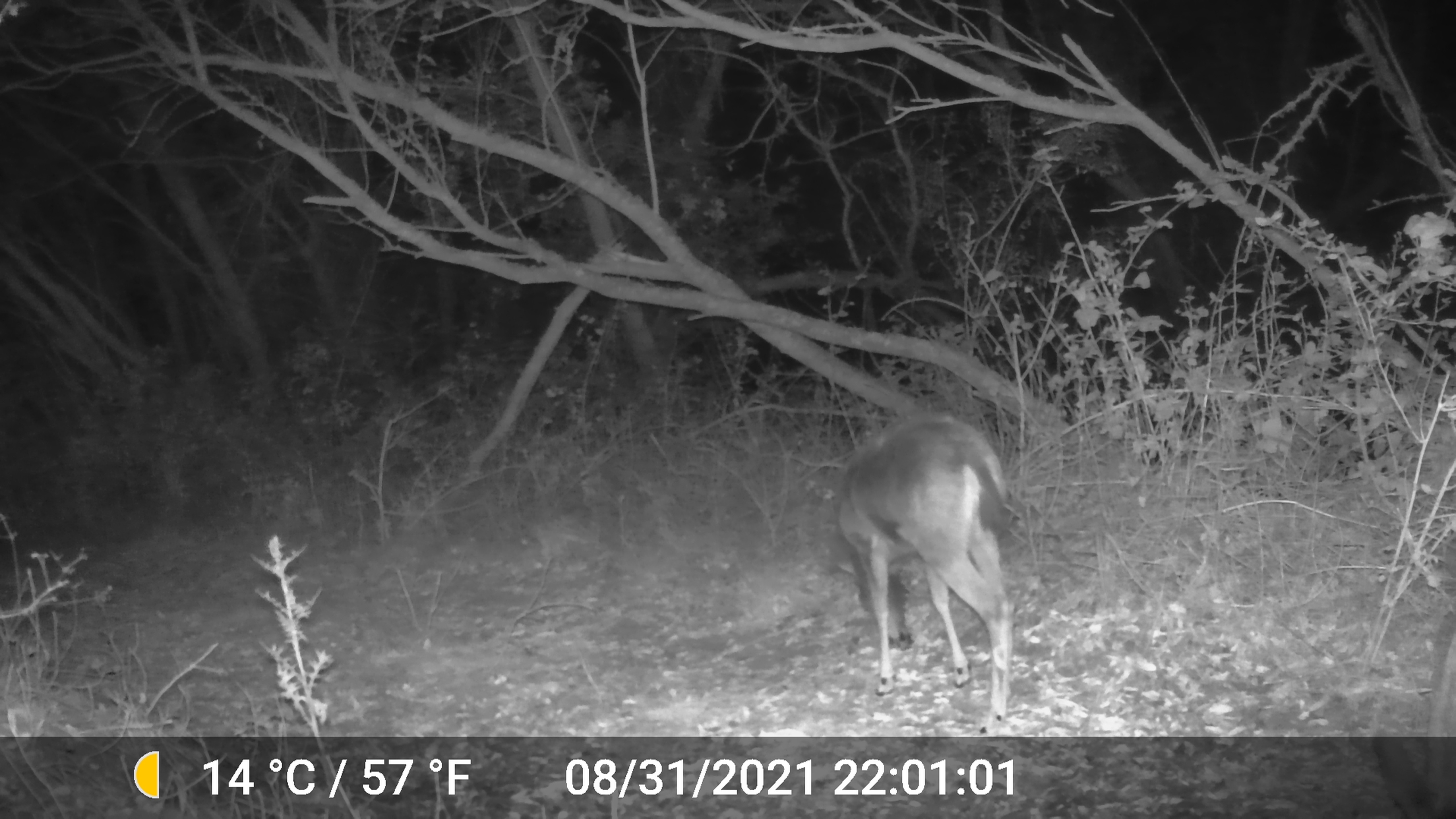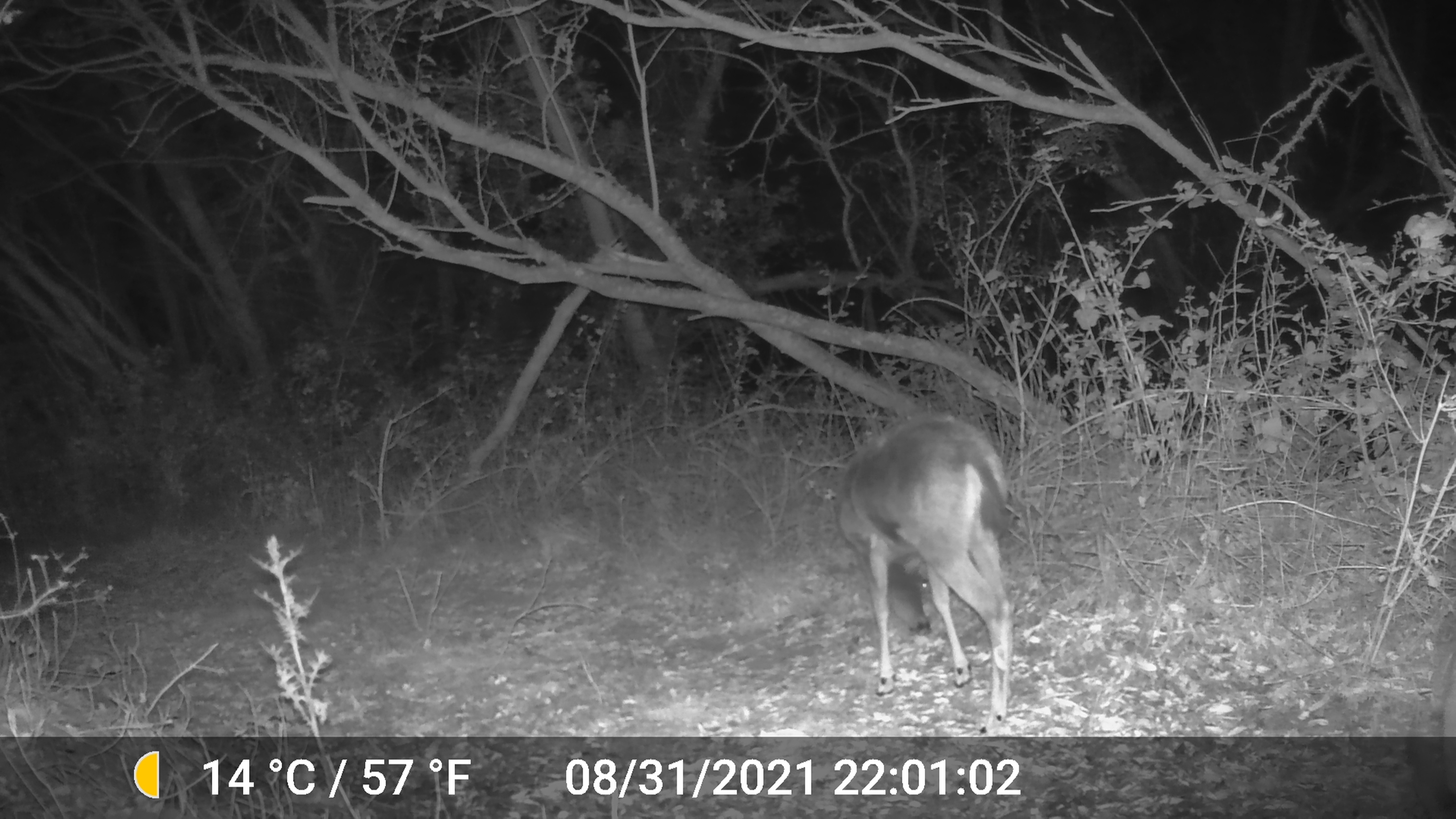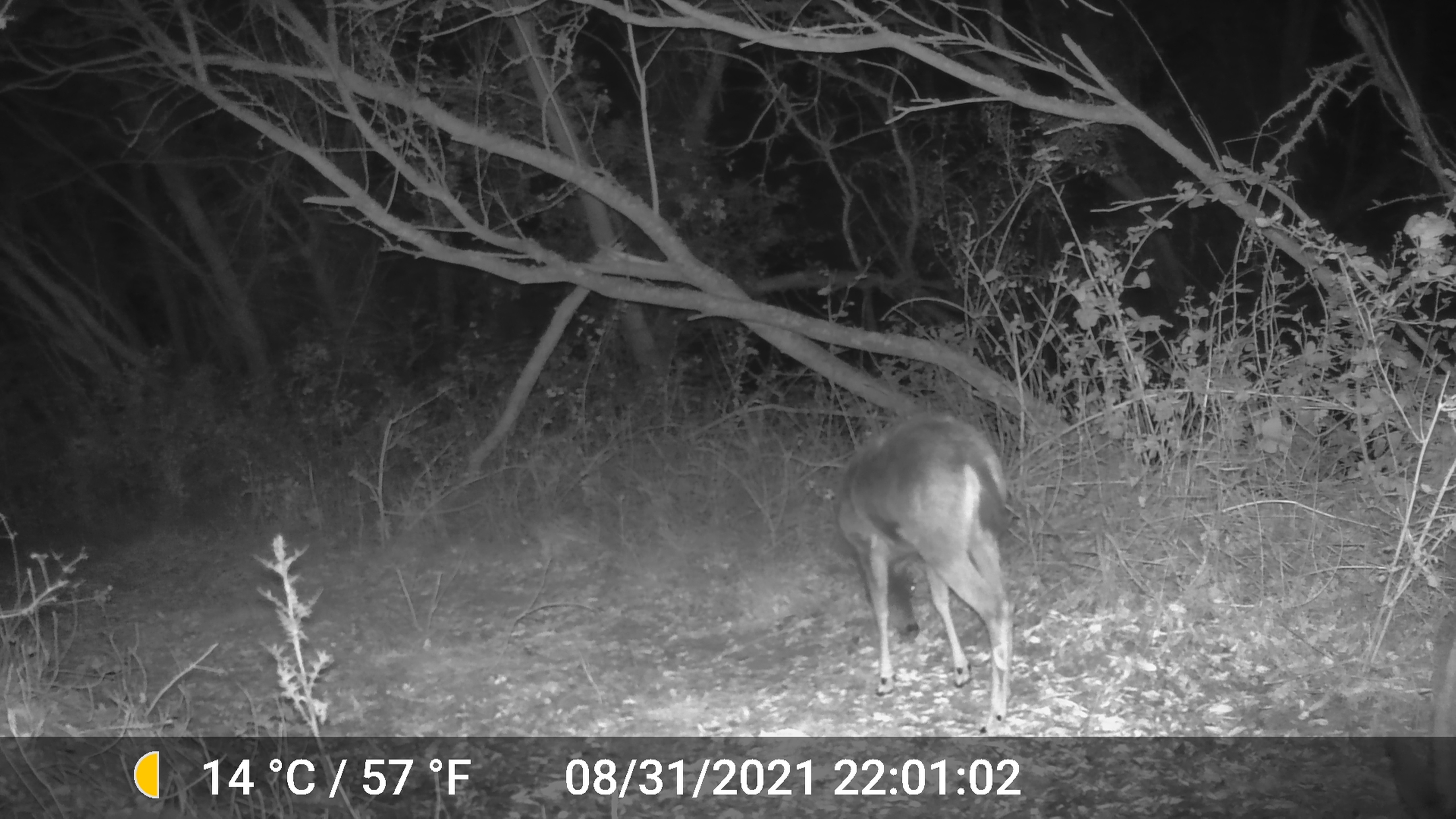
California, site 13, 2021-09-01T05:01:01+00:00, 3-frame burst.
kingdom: Animalia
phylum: Chordata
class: Mammalia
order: Artiodactyla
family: Cervidae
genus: Odocoileus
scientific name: Odocoileus hemionus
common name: mule deer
Mule deer (Odocoileus hemionus).